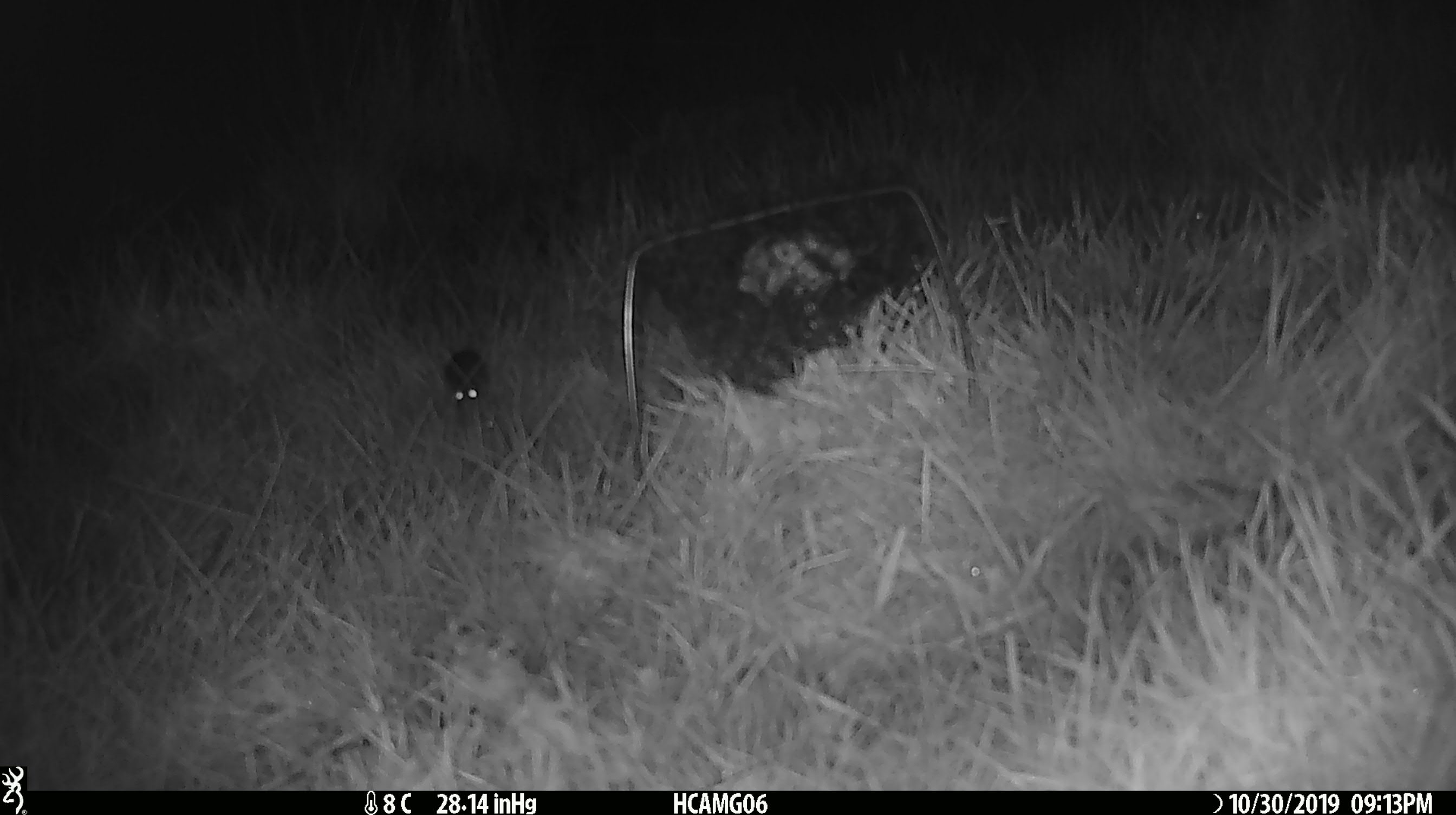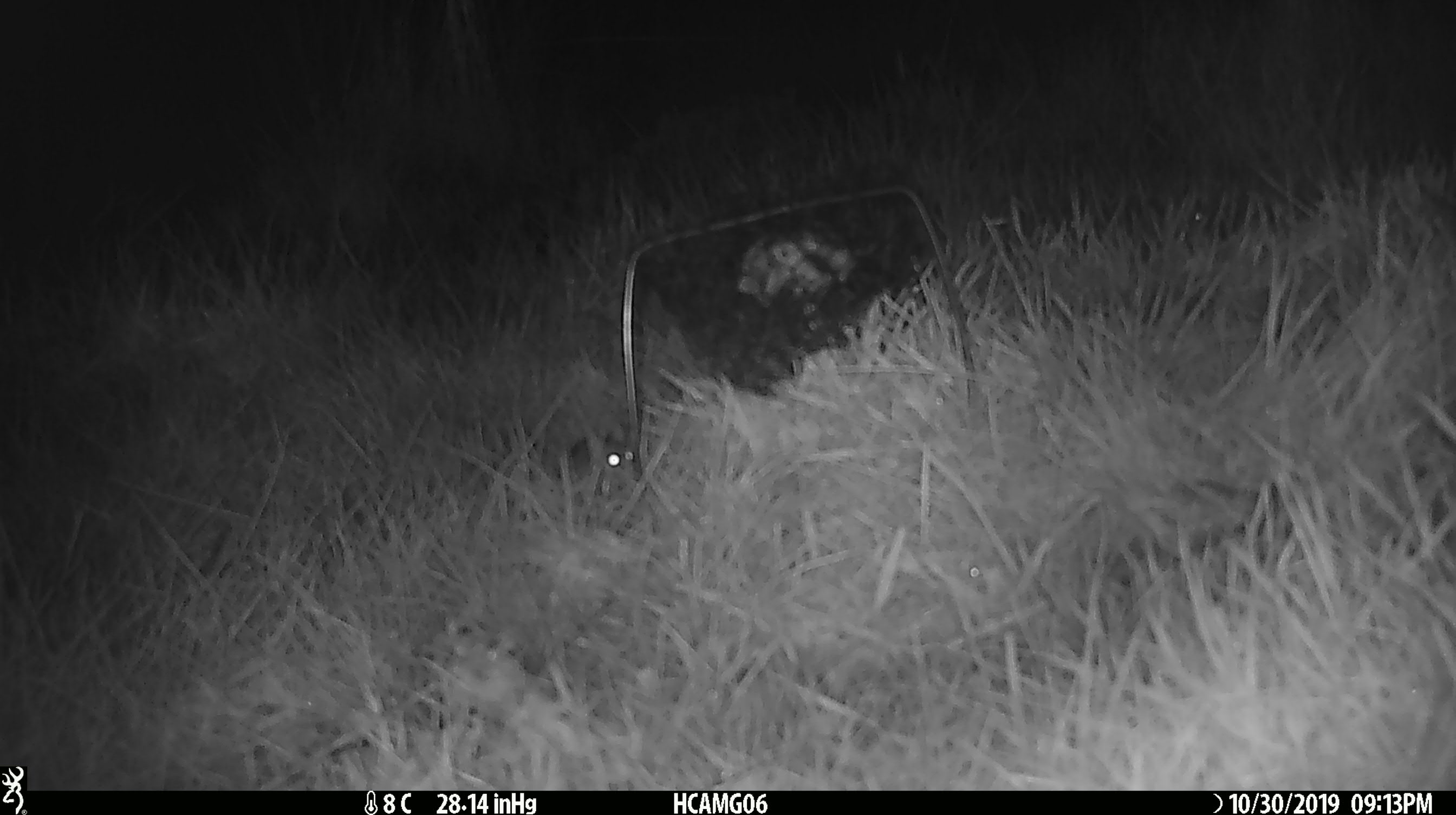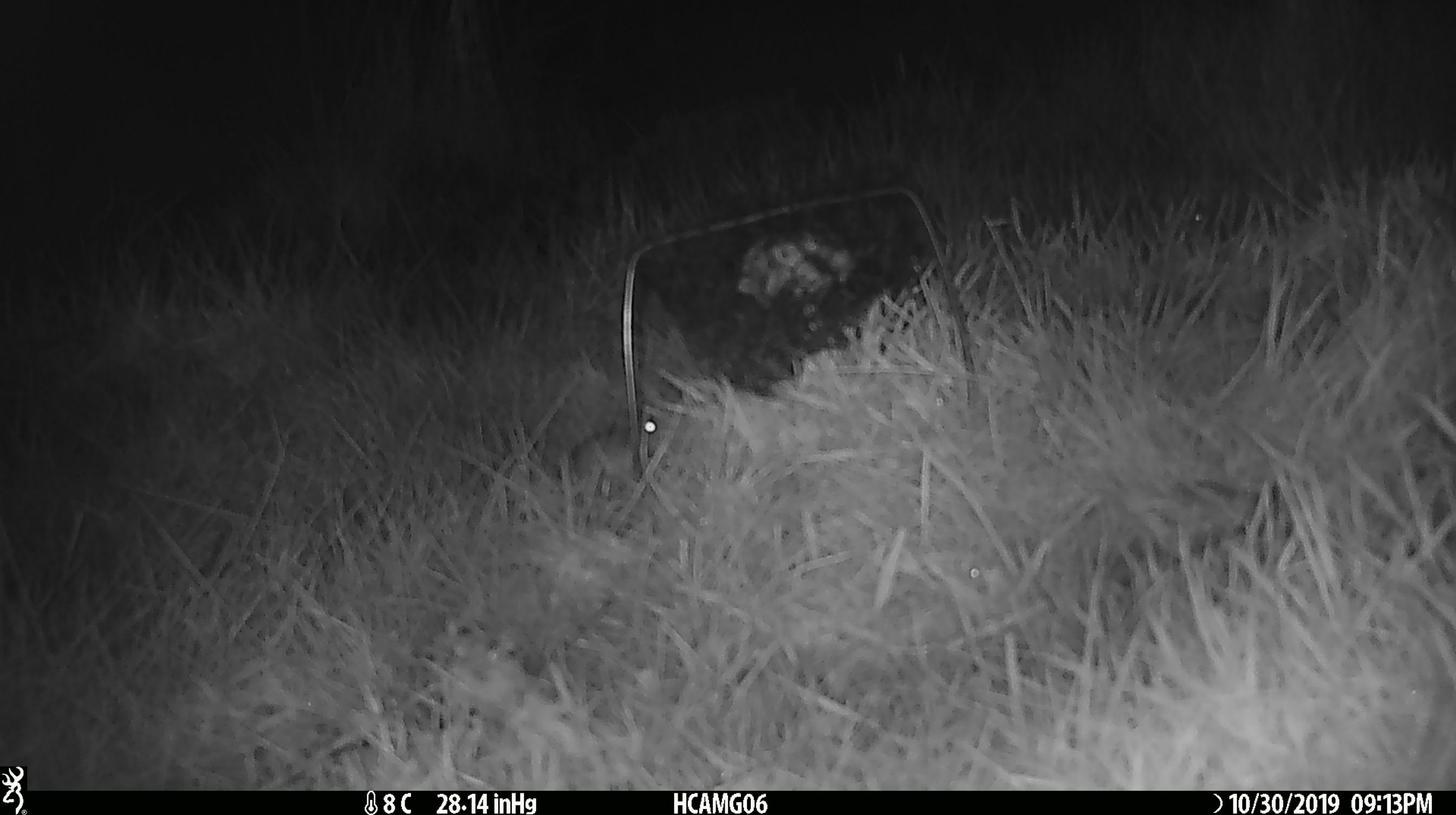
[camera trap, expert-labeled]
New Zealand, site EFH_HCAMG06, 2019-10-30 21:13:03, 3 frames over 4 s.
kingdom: Animalia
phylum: Chordata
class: Mammalia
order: Rodentia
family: Muridae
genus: Mus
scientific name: Mus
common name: mouse